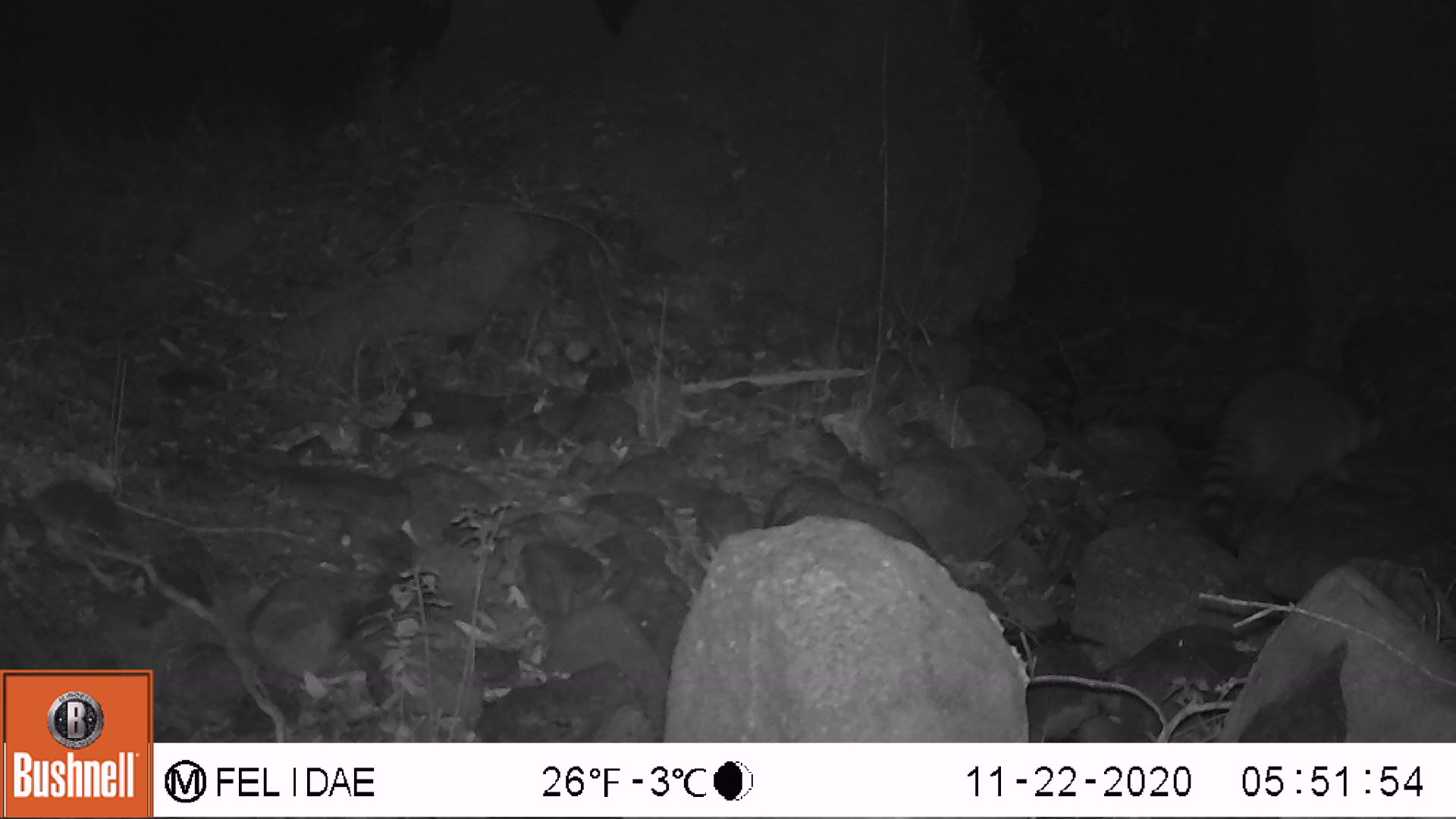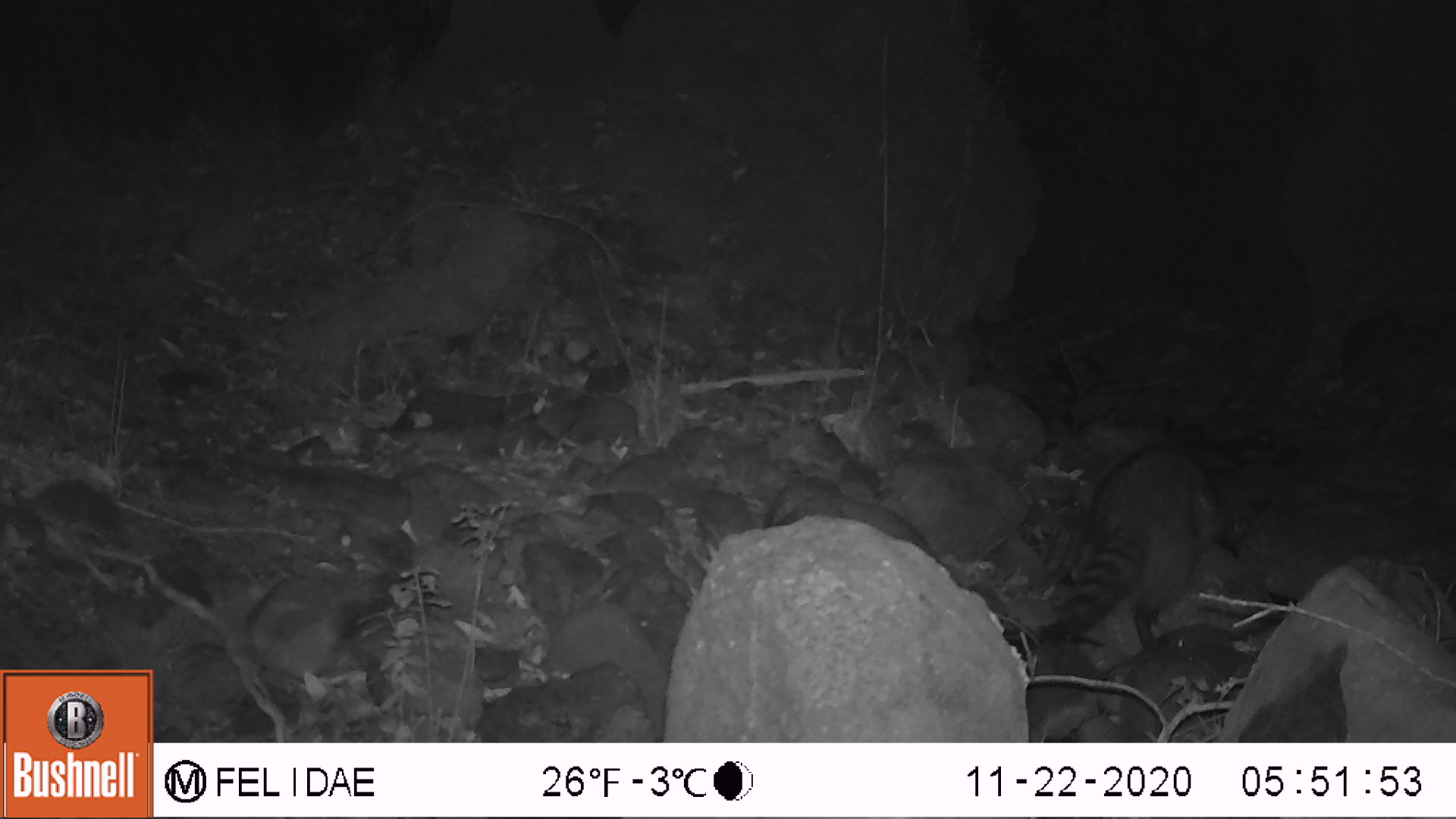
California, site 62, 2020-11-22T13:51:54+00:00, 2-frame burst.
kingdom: Animalia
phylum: Chordata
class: Mammalia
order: Carnivora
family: Procyonidae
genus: Procyon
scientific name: Procyon lotor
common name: raccoon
Raccoon (Procyon lotor).